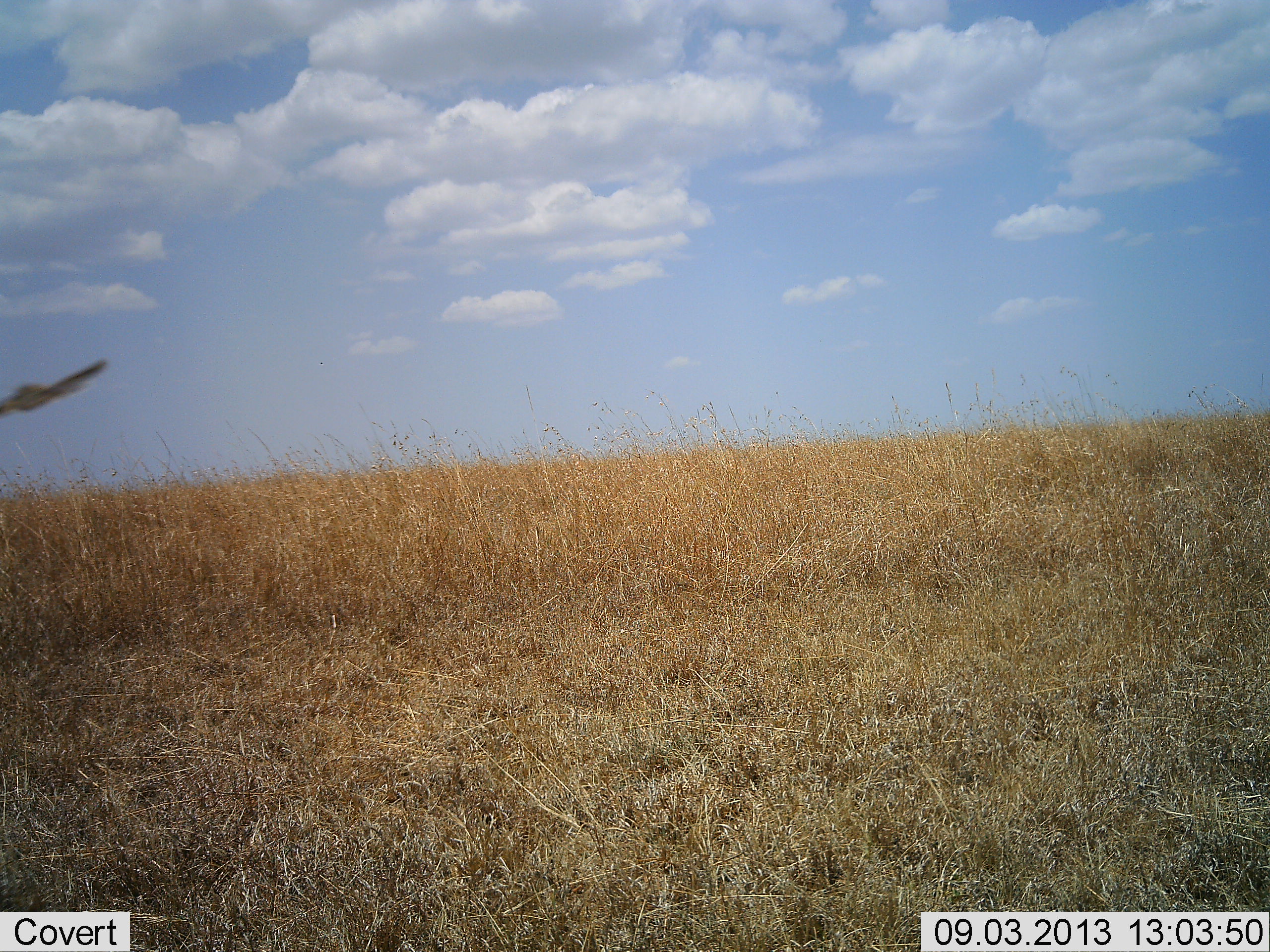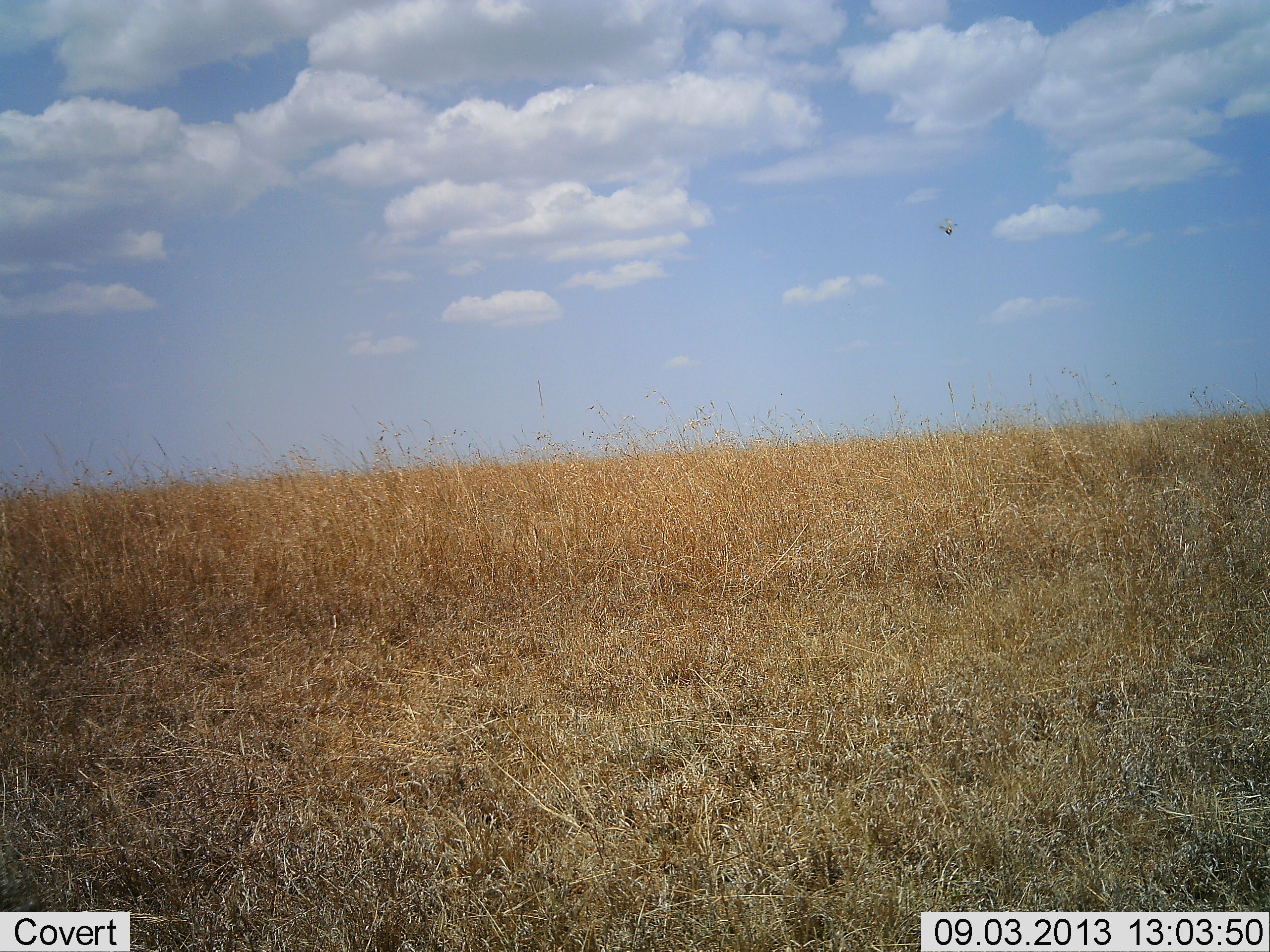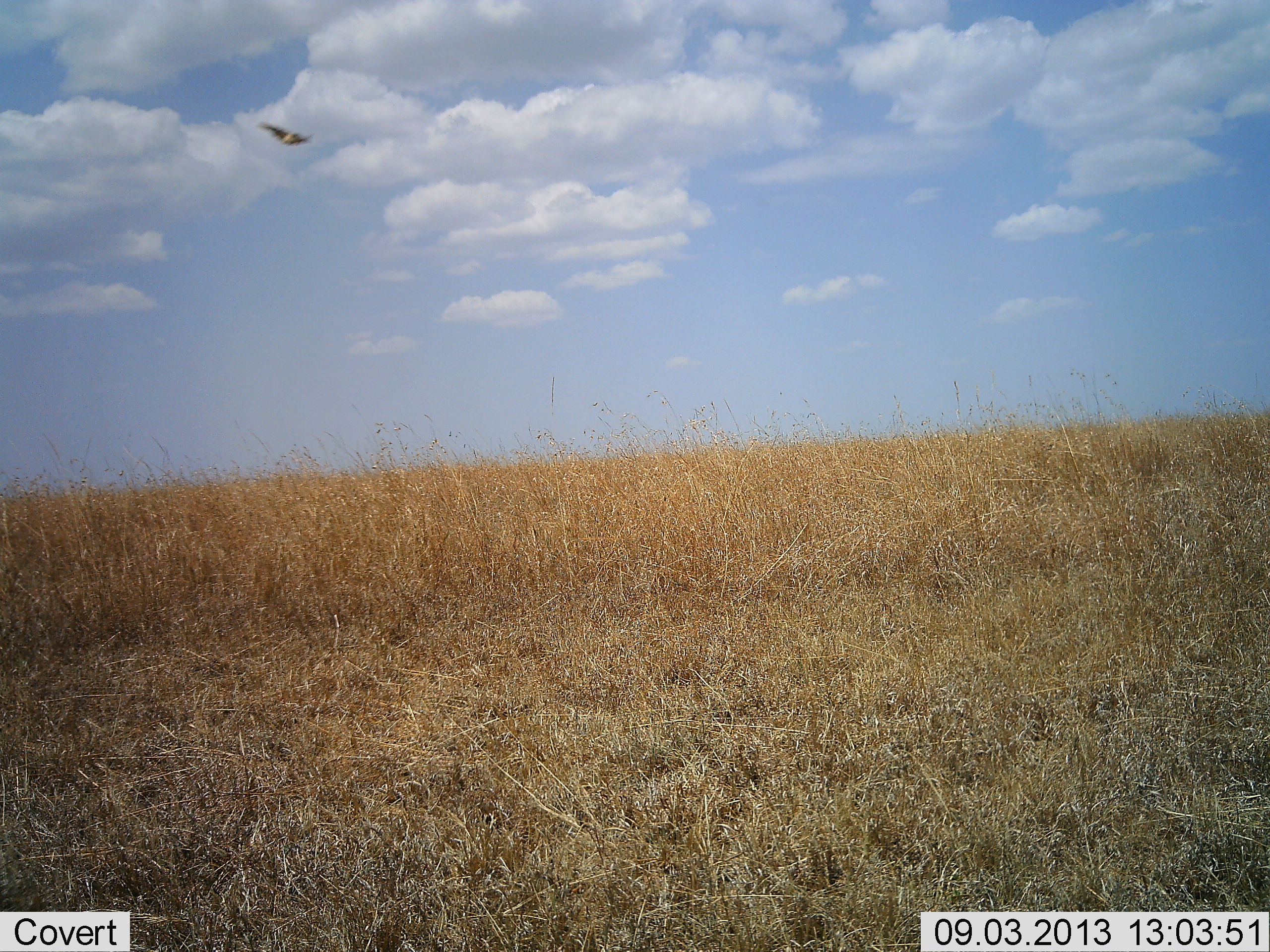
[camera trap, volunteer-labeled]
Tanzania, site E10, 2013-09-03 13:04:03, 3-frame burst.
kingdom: Animalia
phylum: Chordata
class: Aves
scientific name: Aves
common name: bird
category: otherbird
Otherbird (bird) (Aves), count 1. Behavior (volunteer vote fractions): standing 0%, resting 0%, moving 100%, interacting 0%. Young present (vote fraction): 0%. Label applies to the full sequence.